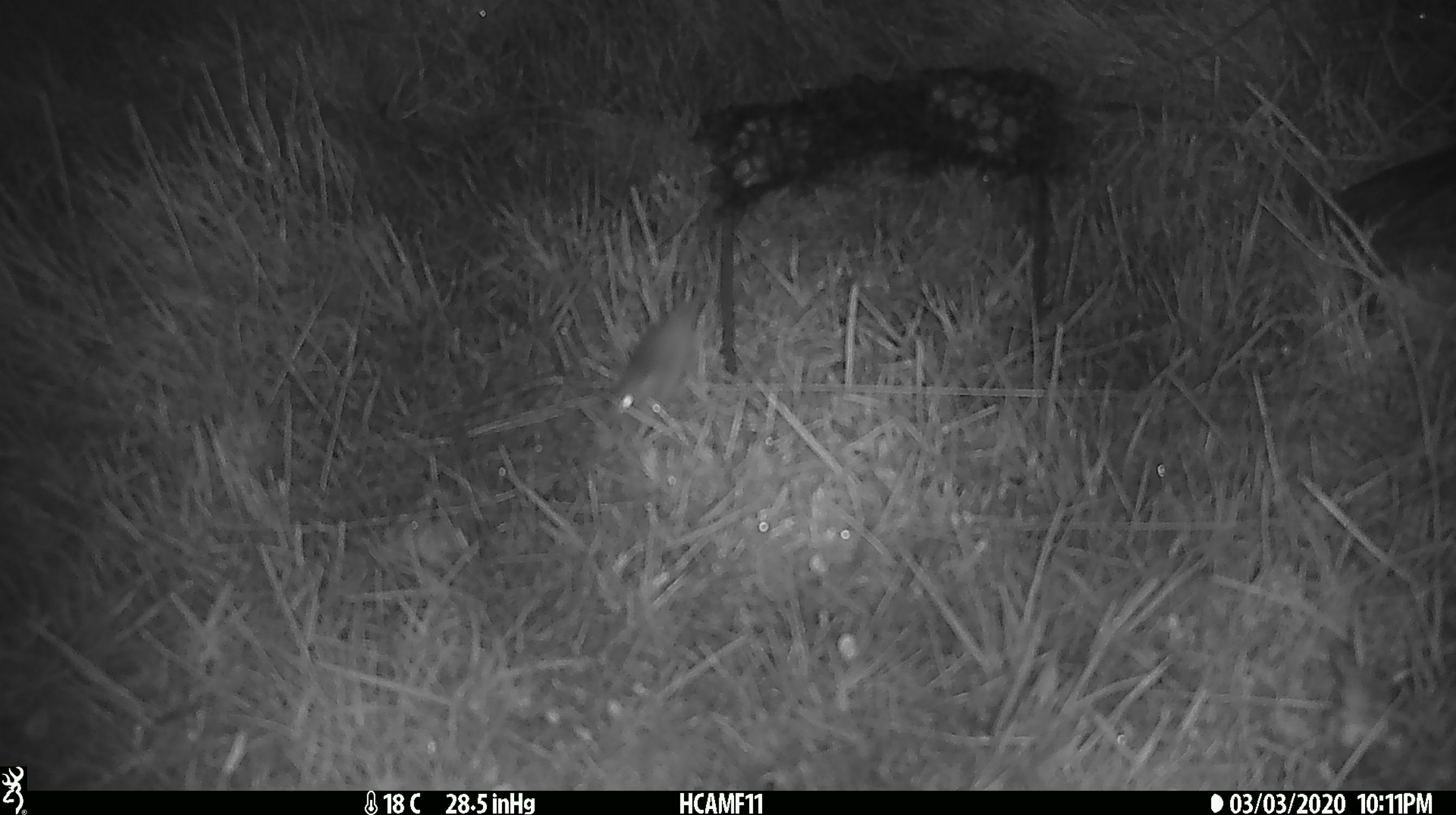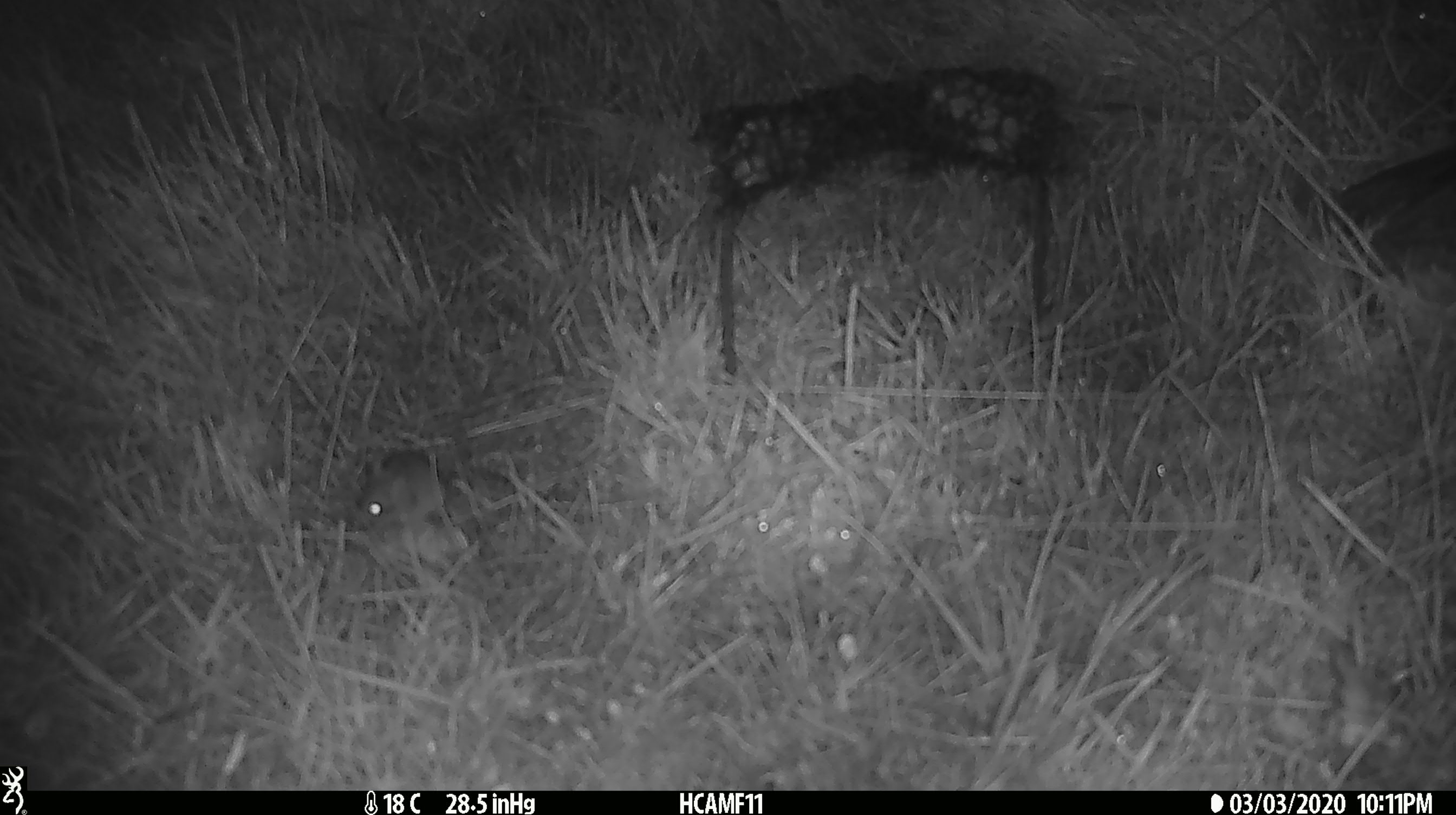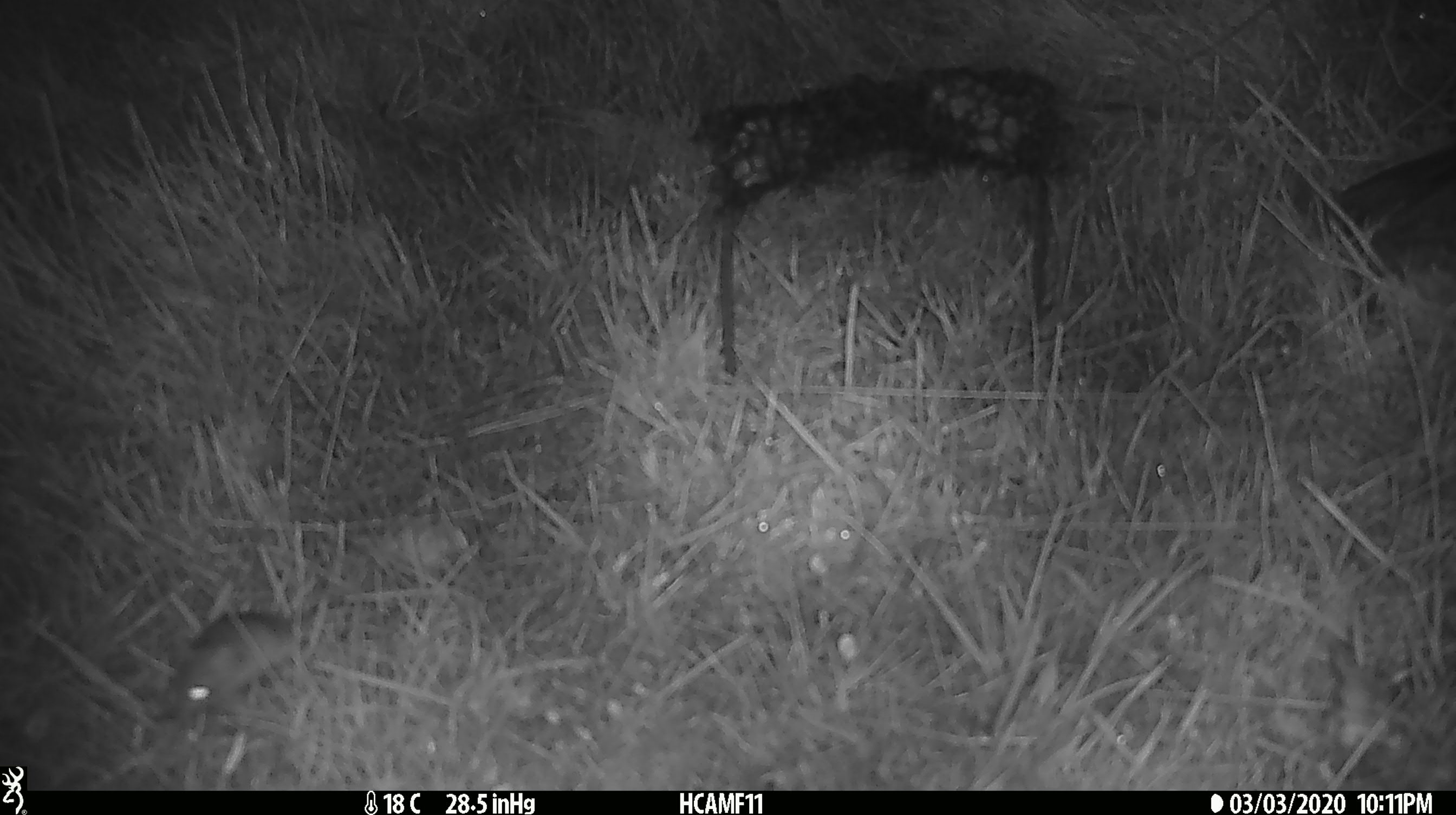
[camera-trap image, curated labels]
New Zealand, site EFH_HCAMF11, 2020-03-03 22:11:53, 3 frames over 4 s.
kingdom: Animalia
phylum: Chordata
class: Mammalia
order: Rodentia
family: Muridae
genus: Mus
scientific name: Mus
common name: mouse